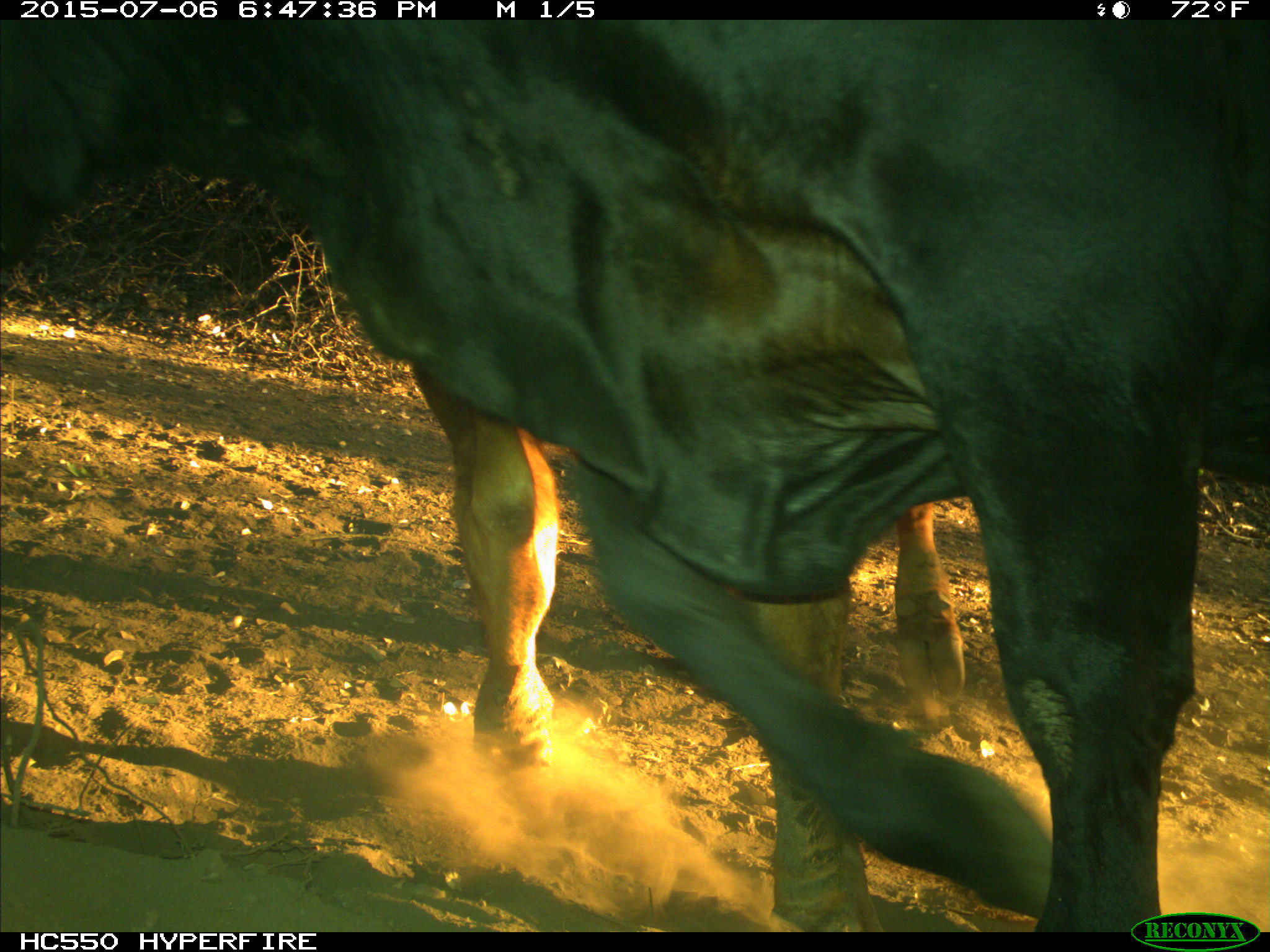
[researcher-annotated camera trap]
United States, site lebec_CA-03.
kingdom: Animalia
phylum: Chordata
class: Mammalia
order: Artiodactyla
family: Bovidae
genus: Bos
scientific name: Bos taurus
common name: domestic cow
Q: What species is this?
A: Bos taurus (domestic cow).